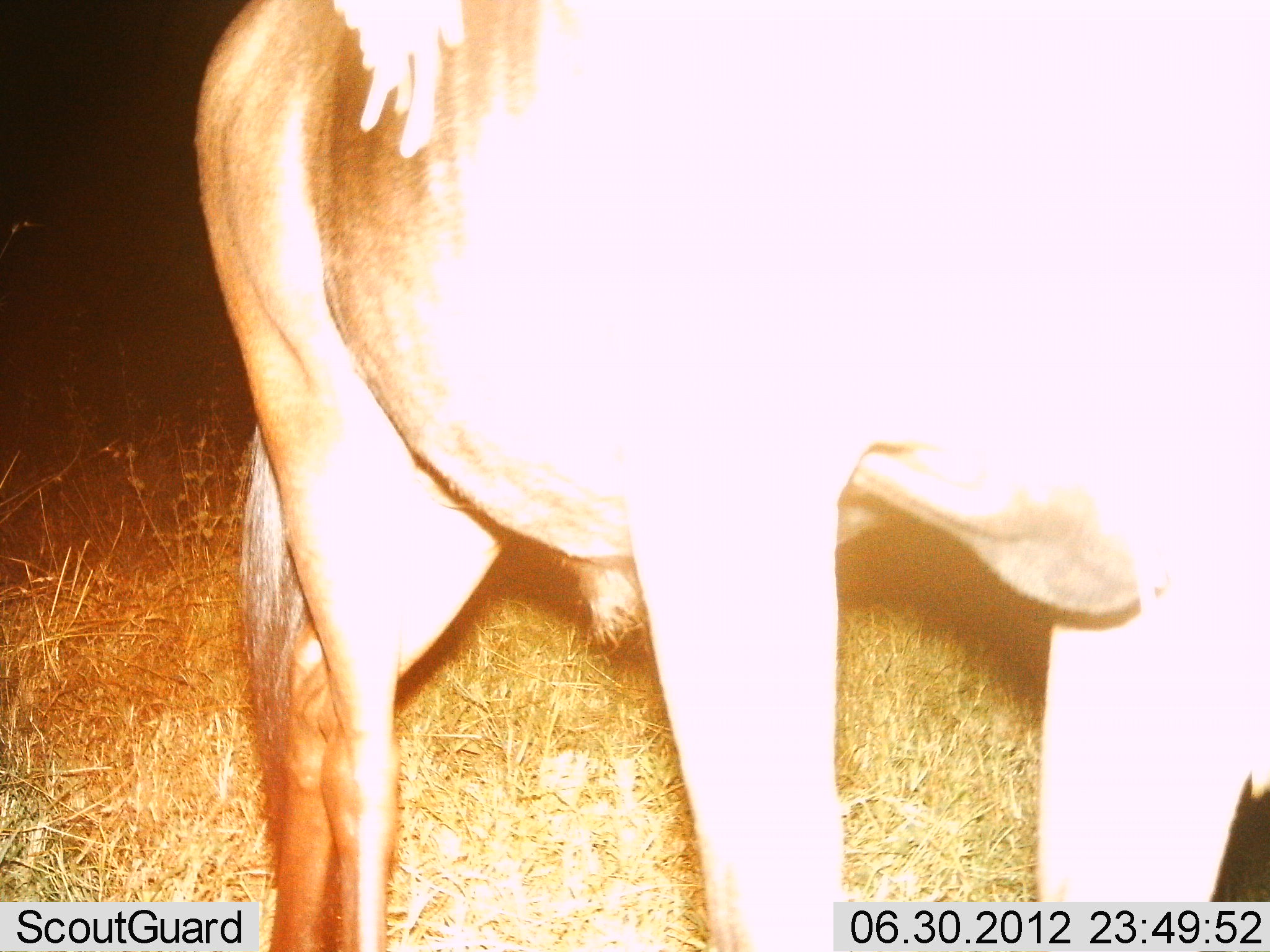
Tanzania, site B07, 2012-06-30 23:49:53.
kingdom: Animalia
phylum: Chordata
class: Mammalia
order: Artiodactyla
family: Bovidae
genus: Connochaetes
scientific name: Connochaetes taurinus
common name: blue wildebeest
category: wildebeest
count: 1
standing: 90%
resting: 0%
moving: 10%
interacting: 0%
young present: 0%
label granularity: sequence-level